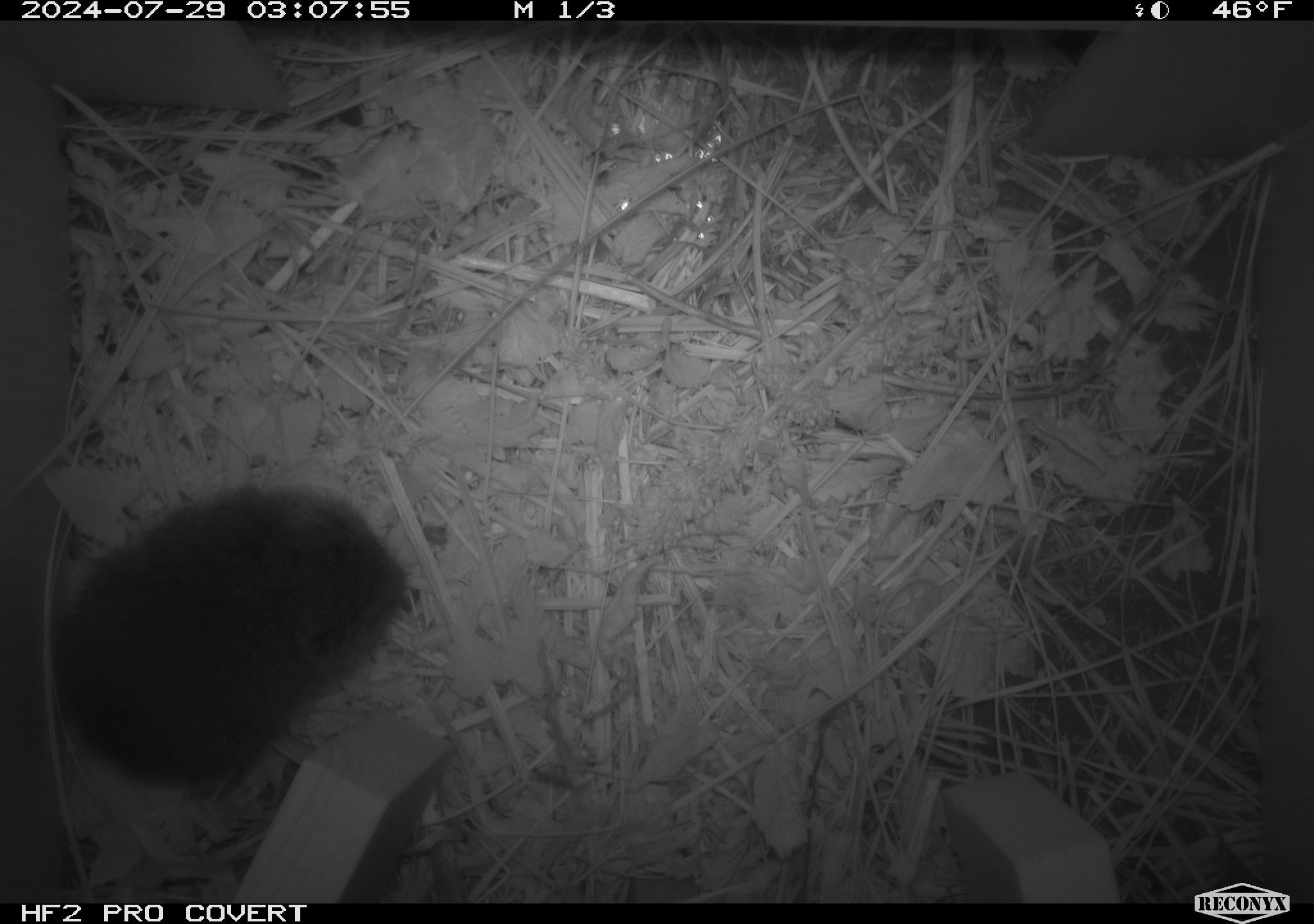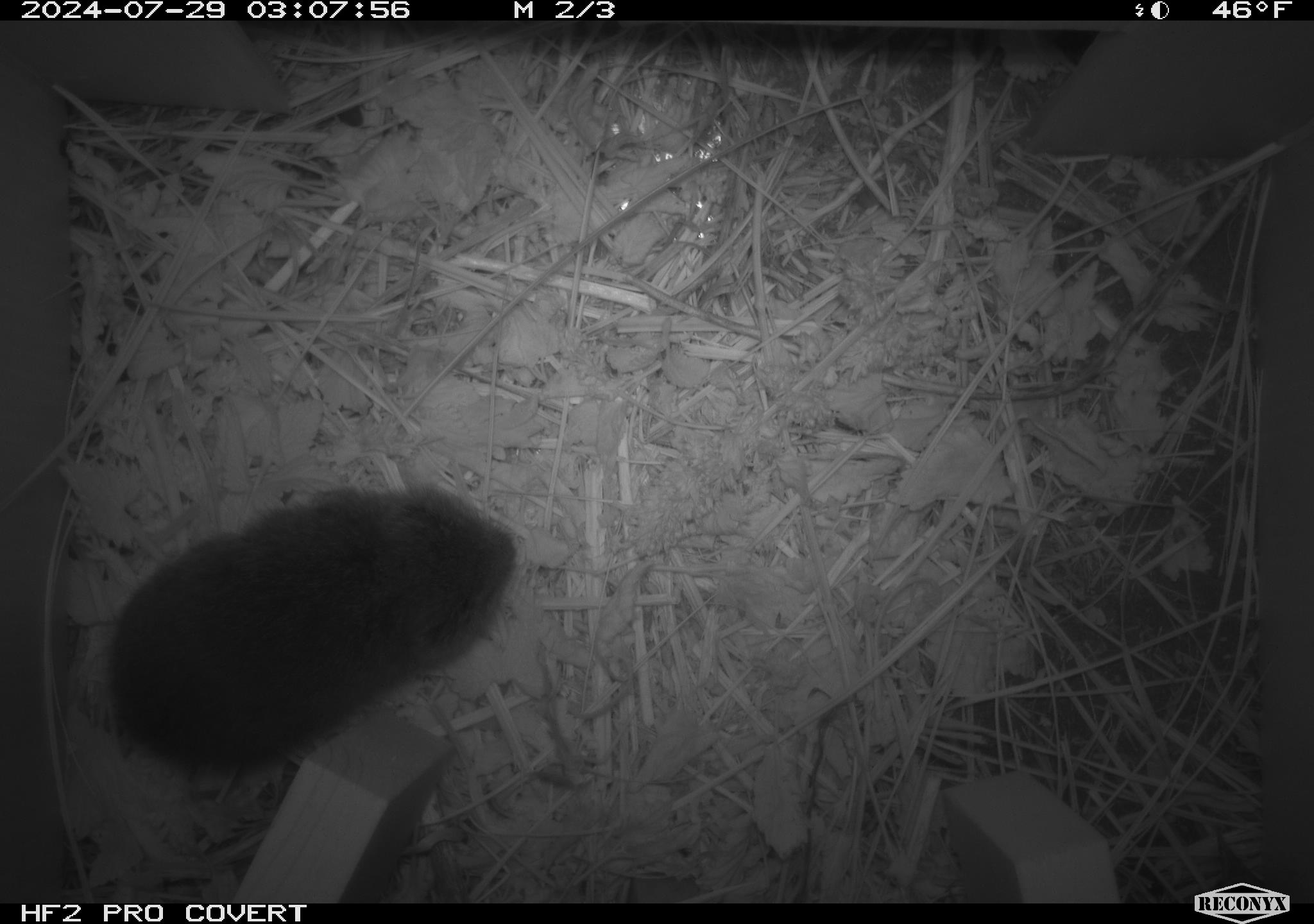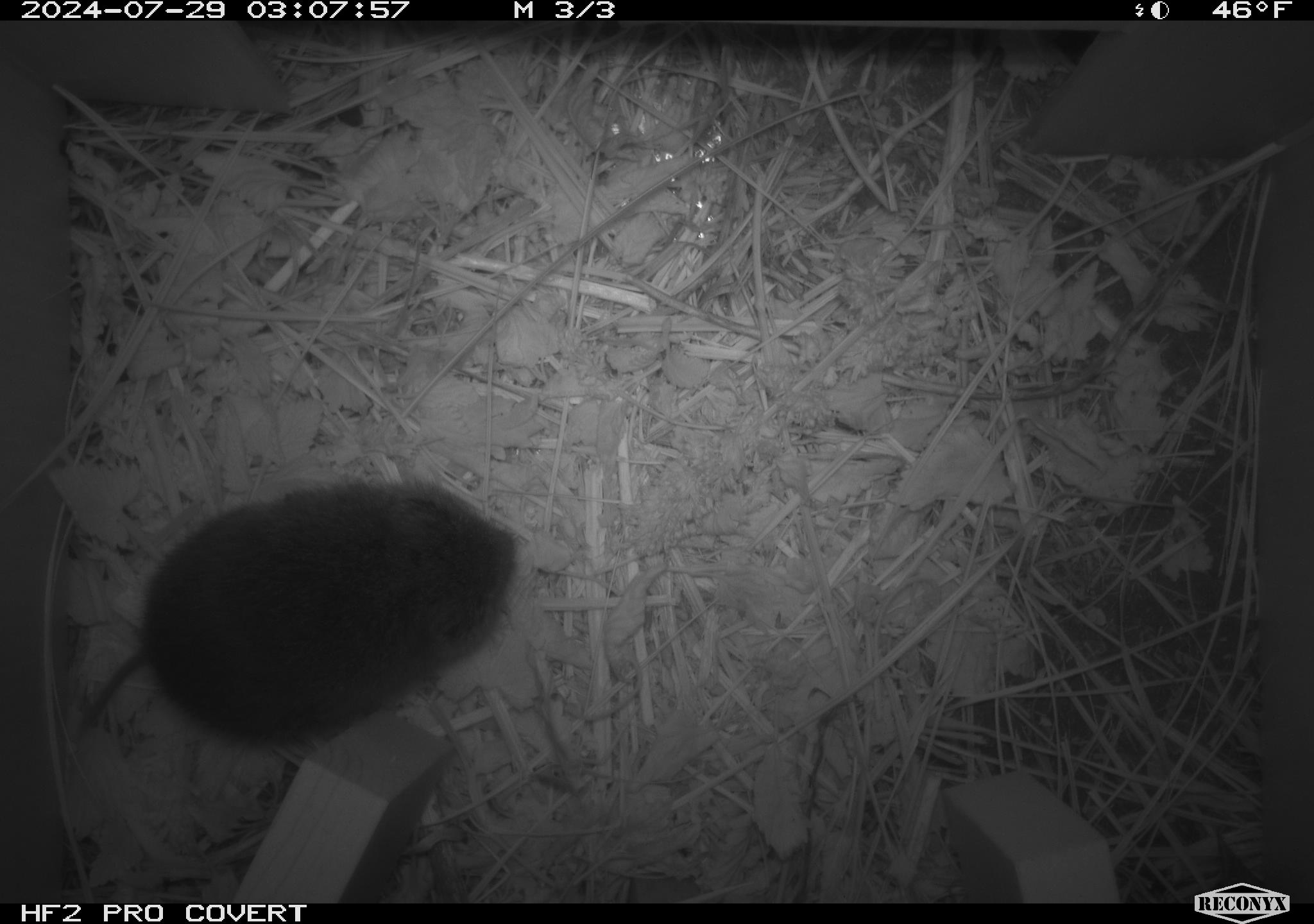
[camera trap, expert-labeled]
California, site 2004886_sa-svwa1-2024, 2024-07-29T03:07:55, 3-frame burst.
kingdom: Animalia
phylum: Chordata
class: Mammalia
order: Rodentia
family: Cricetidae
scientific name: Arvicolinae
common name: voles, lemmings, and muskrats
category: arvicolinae subfamily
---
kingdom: Animalia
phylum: Arthropoda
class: Insecta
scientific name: Insecta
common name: insect